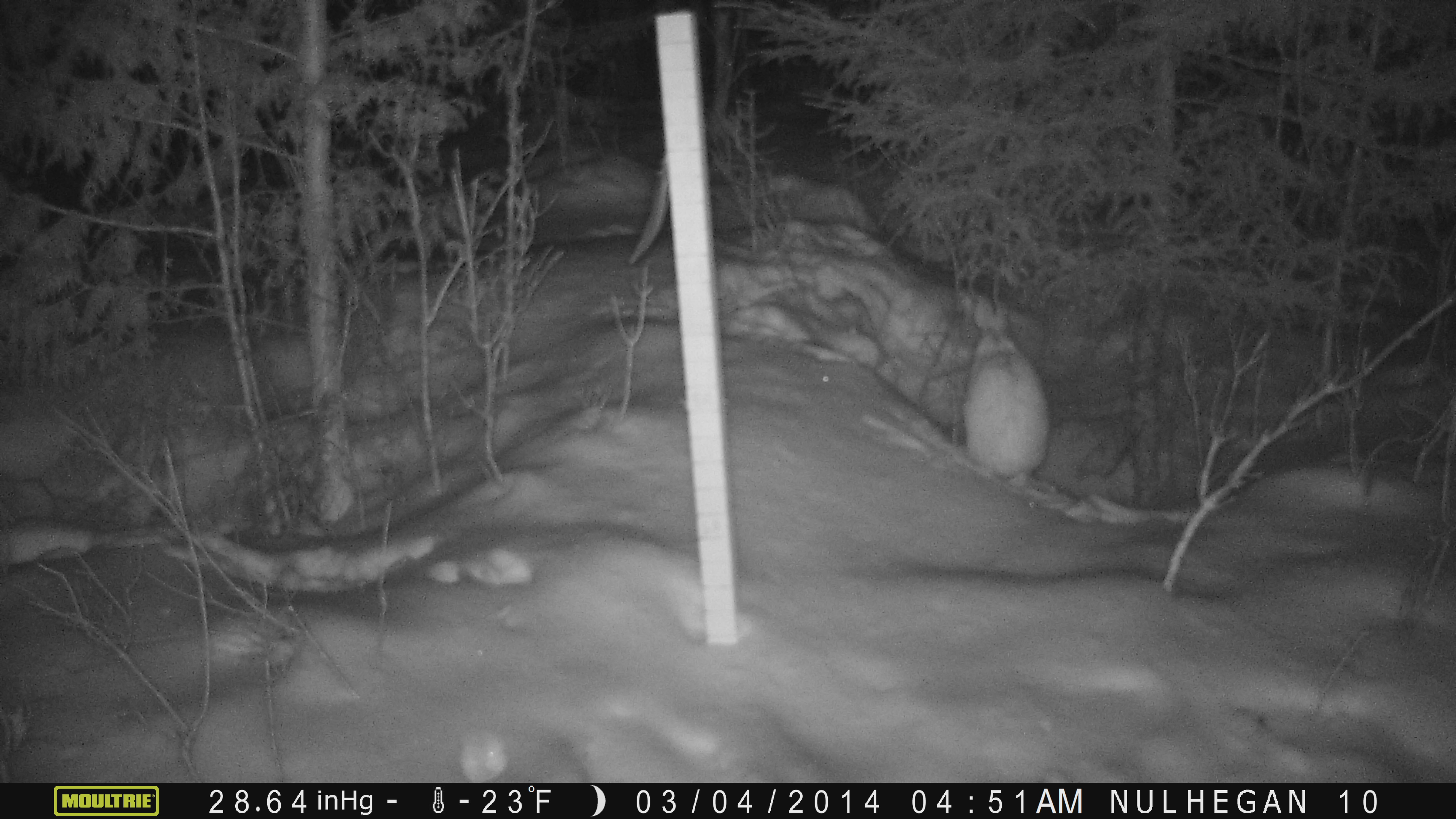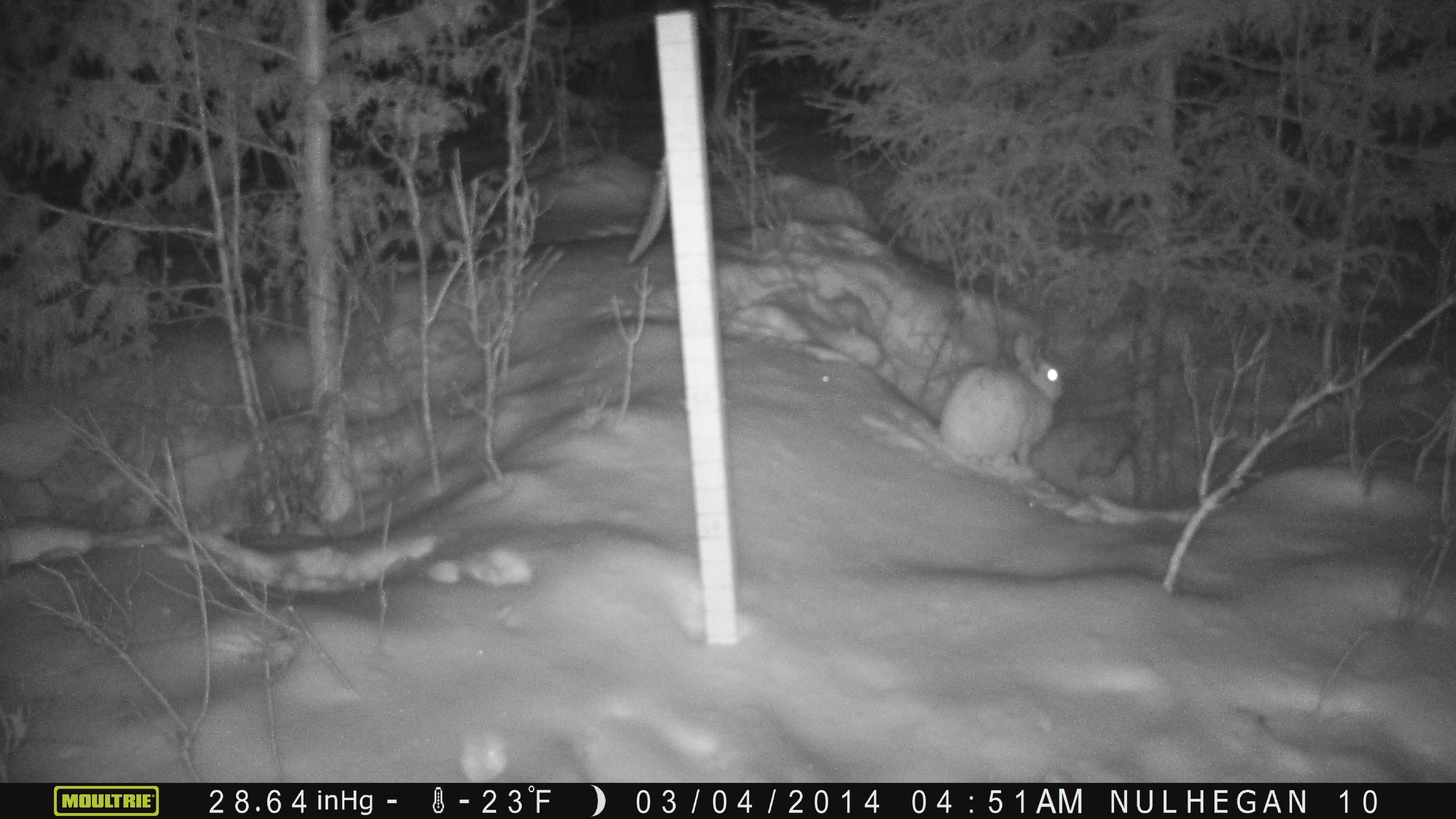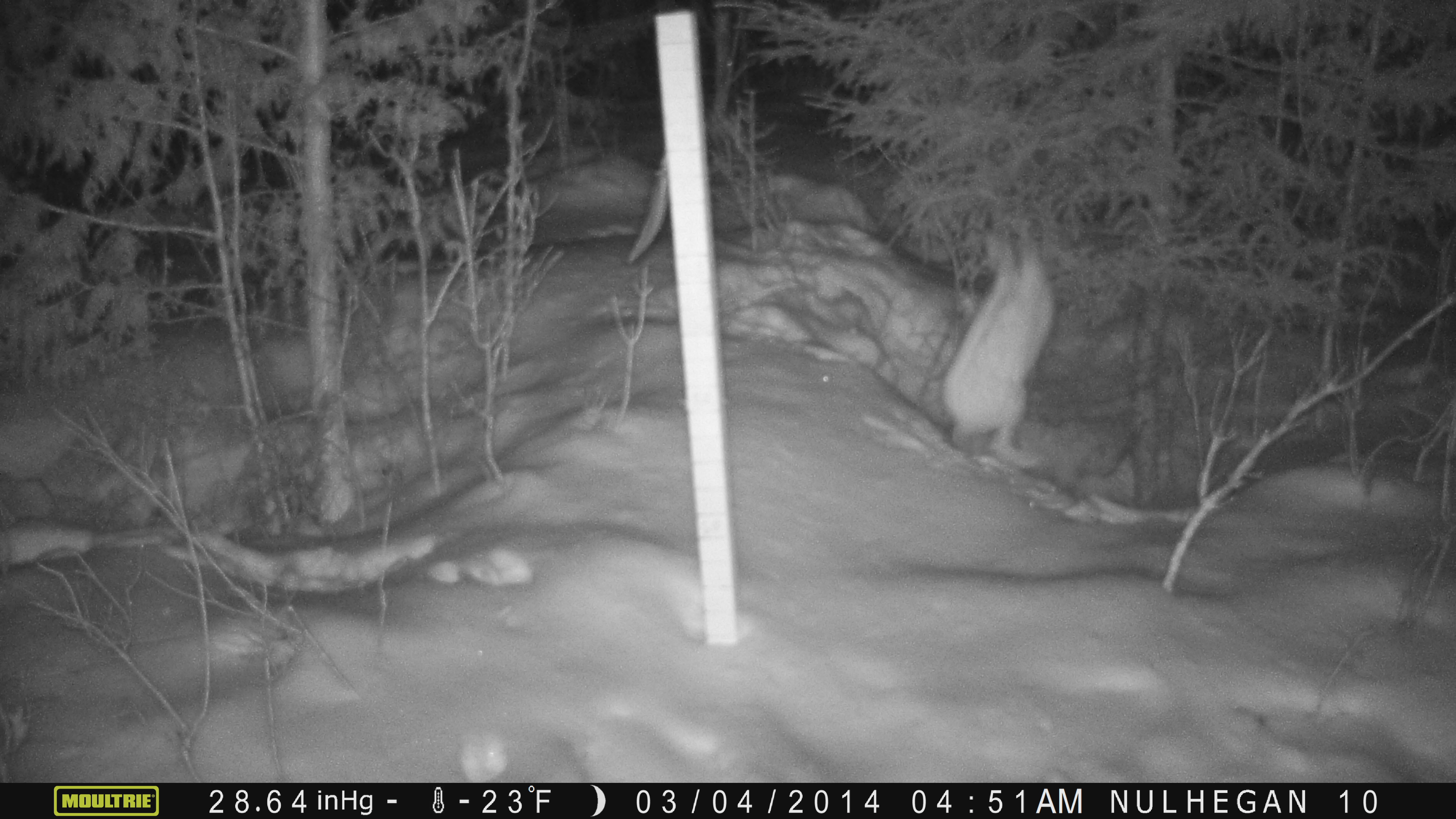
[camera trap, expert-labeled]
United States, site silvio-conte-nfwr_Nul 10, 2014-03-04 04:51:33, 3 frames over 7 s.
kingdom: Animalia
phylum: Chordata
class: Mammalia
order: Lagomorpha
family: Leporidae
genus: Lepus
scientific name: Lepus americanus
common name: snowshoe hare